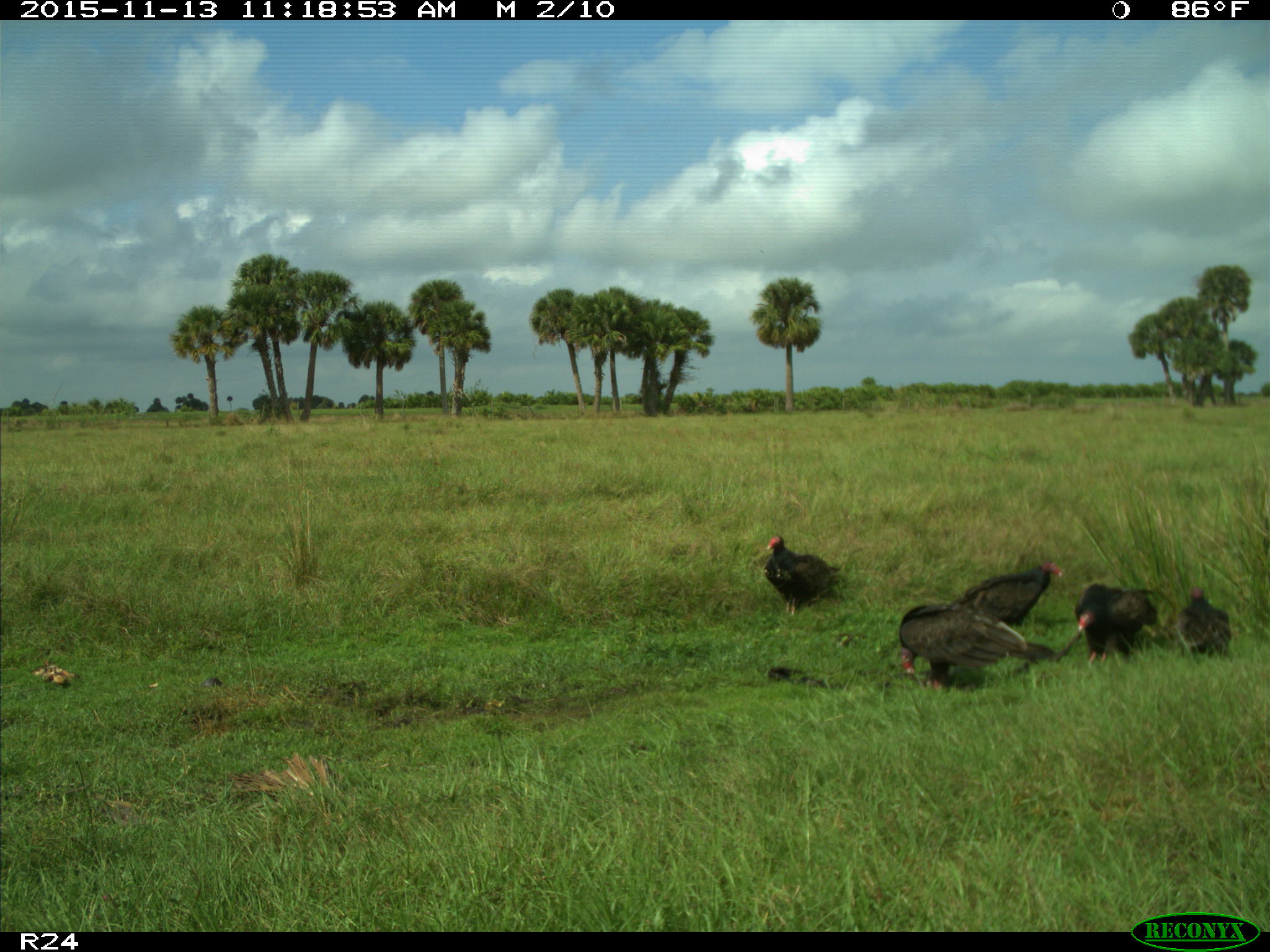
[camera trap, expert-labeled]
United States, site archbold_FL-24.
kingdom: Animalia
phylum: Chordata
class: Aves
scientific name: Aves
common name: birds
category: unidentified bird